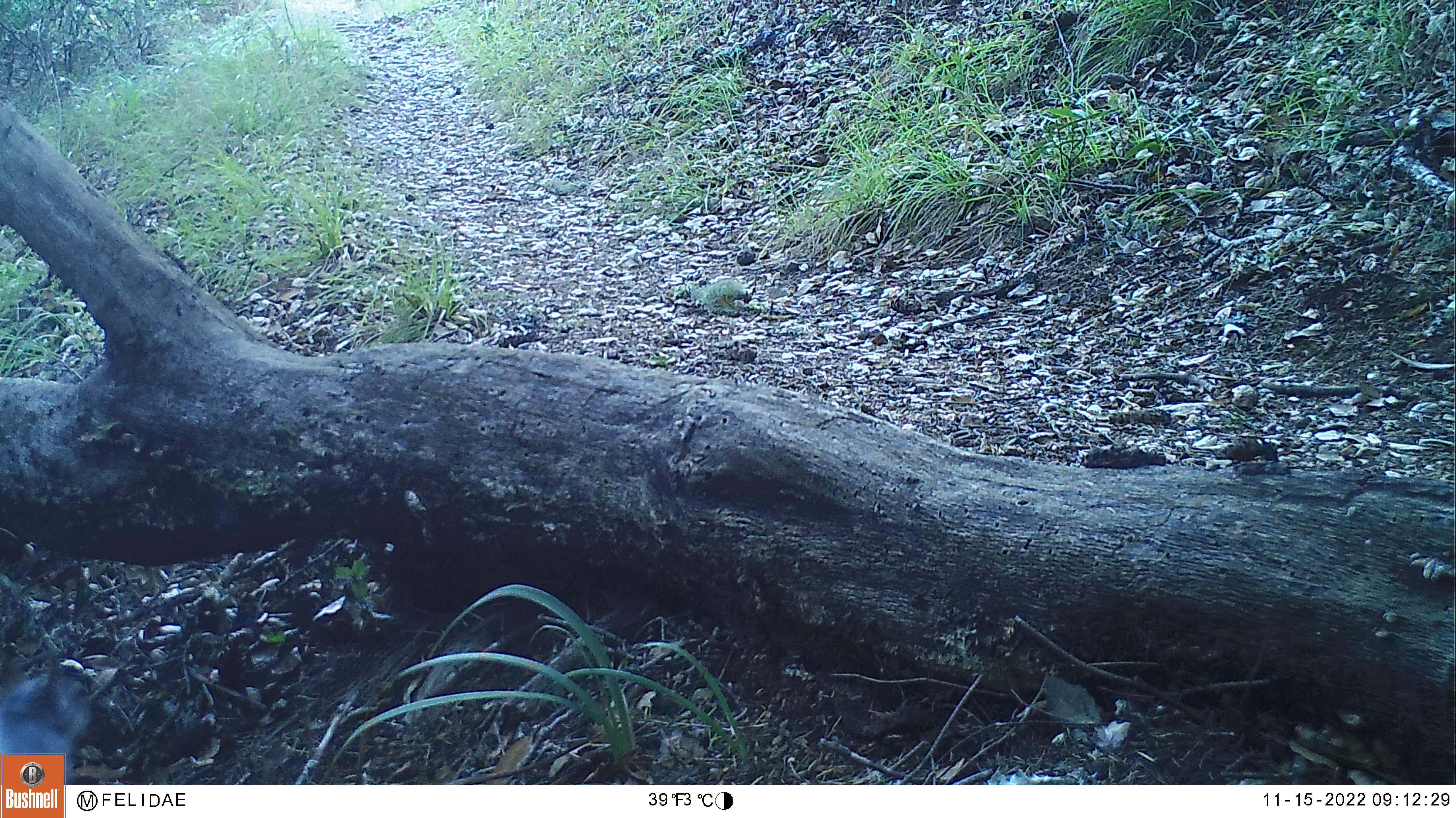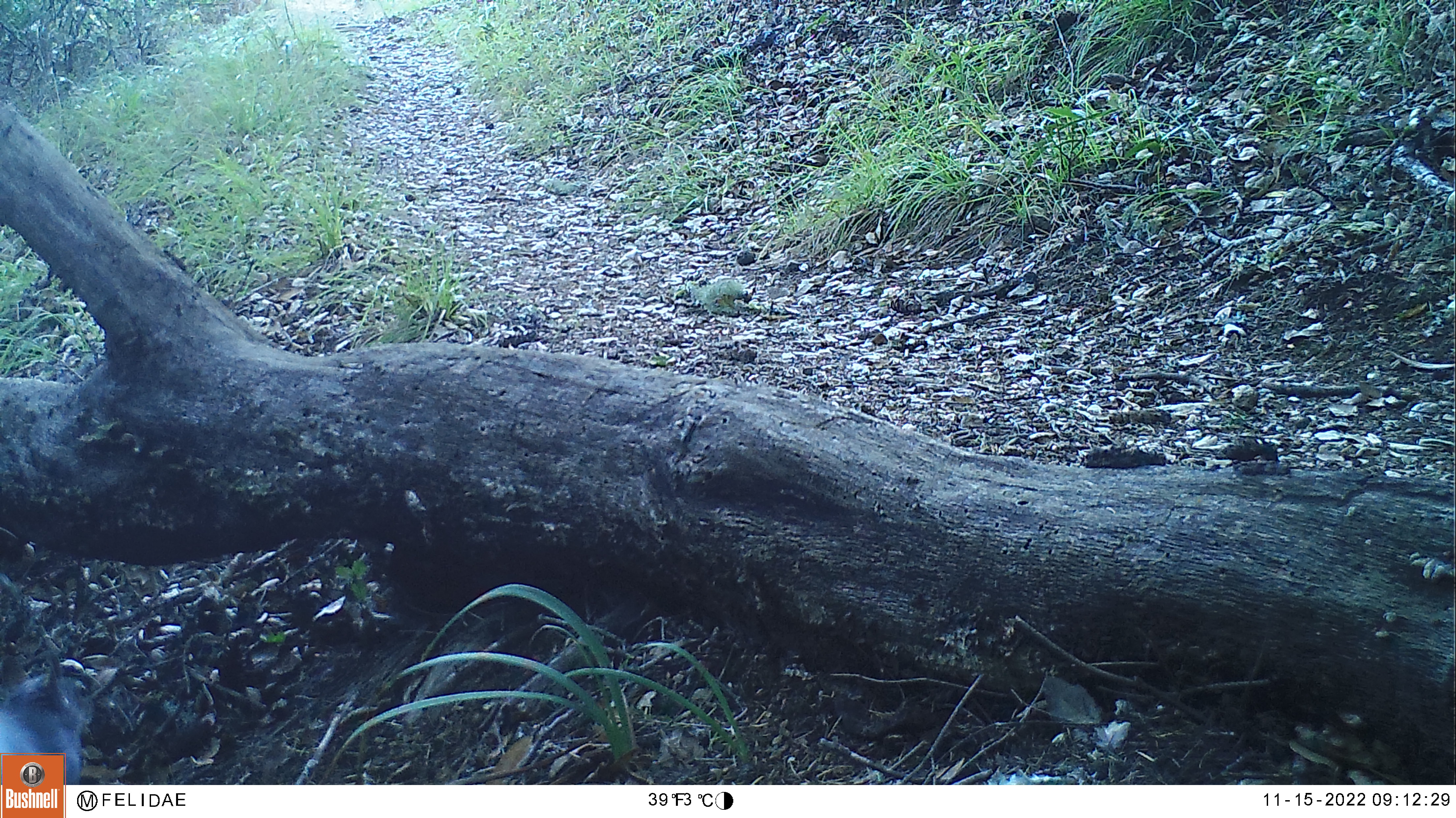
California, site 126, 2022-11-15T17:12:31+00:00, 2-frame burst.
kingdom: Animalia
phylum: Chordata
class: Mammalia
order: Rodentia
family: Sciuridae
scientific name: Sciuridae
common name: squirrel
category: unknown squirrel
Unknown squirrel (squirrel) (Sciuridae).